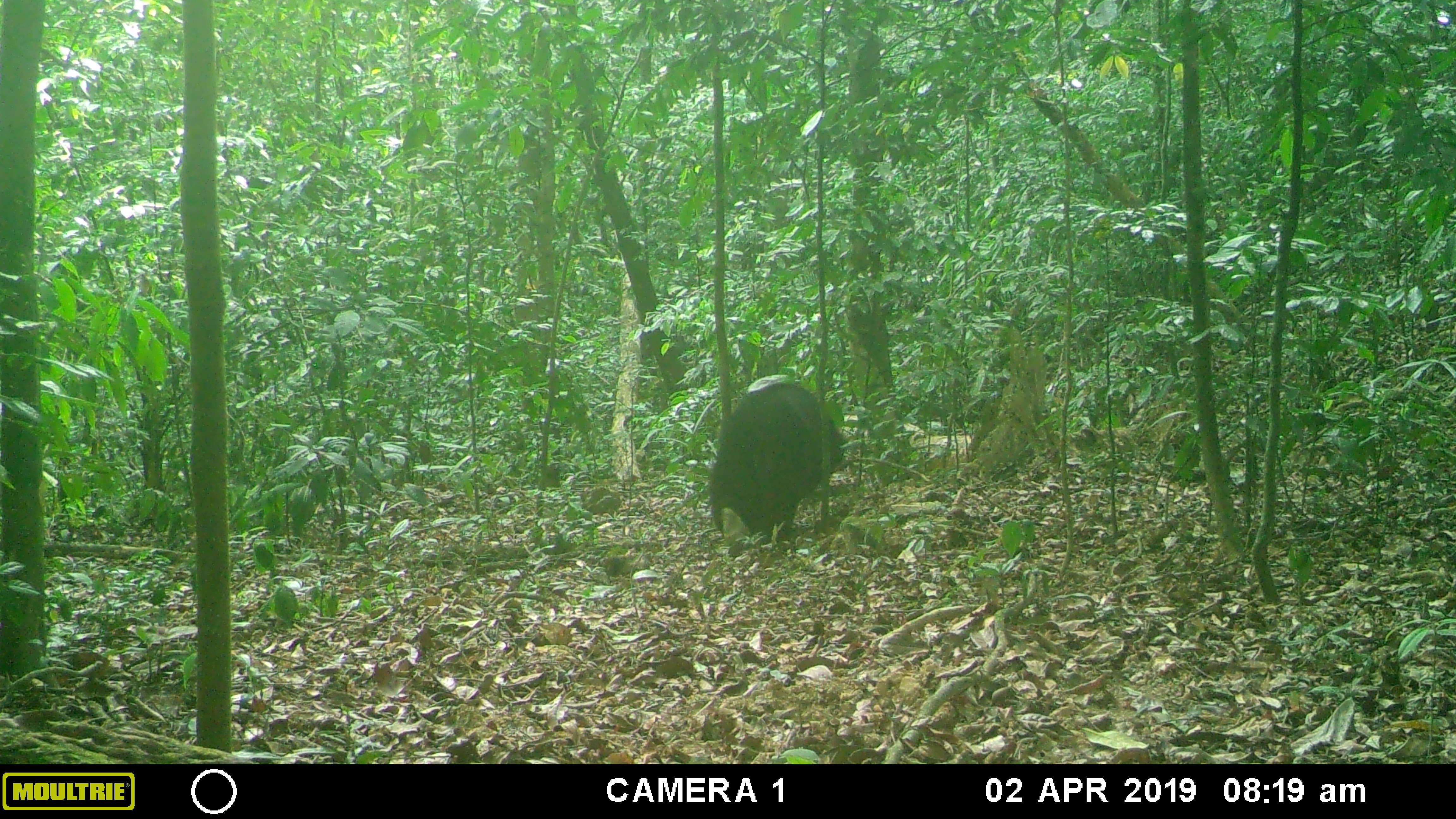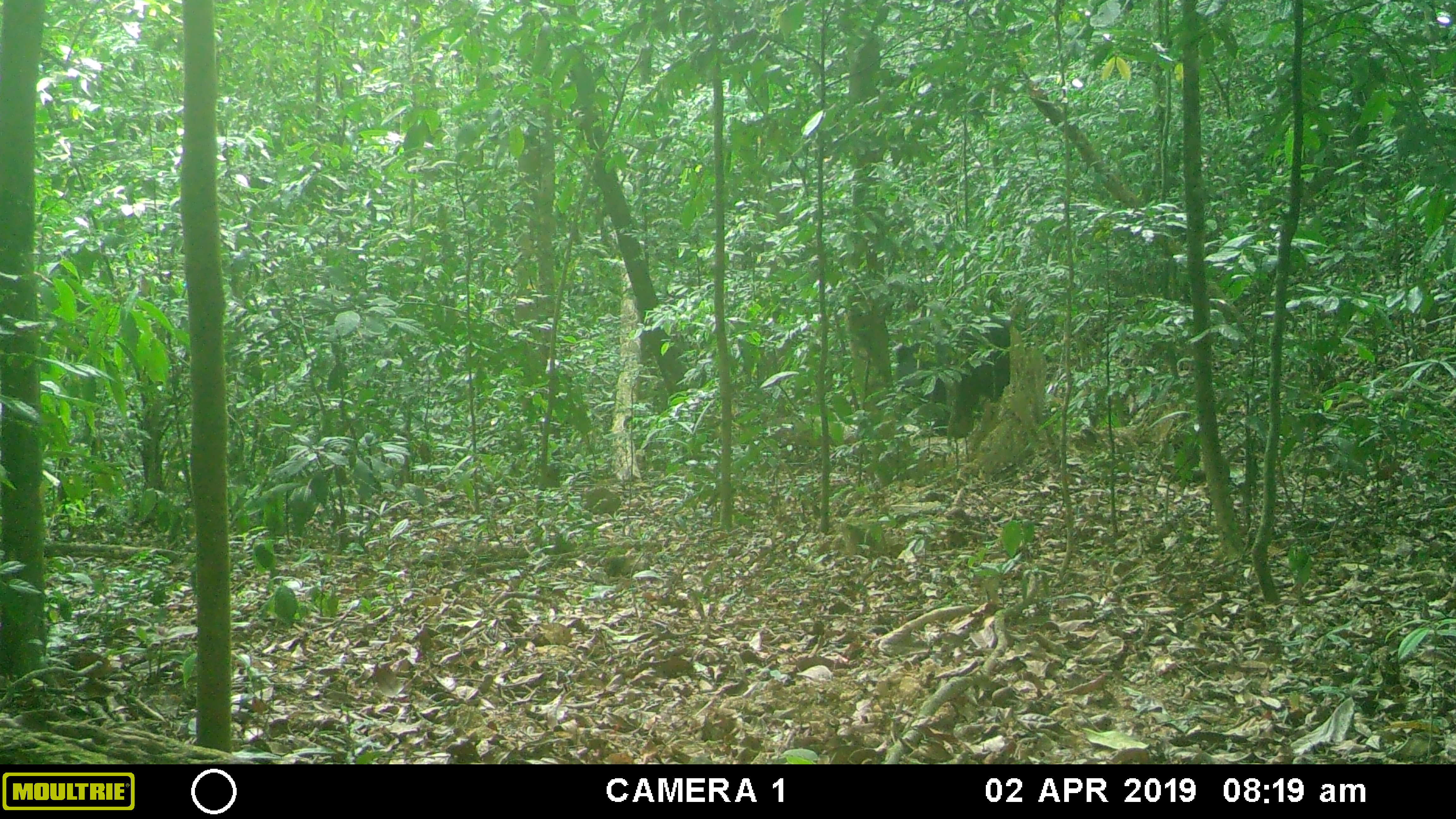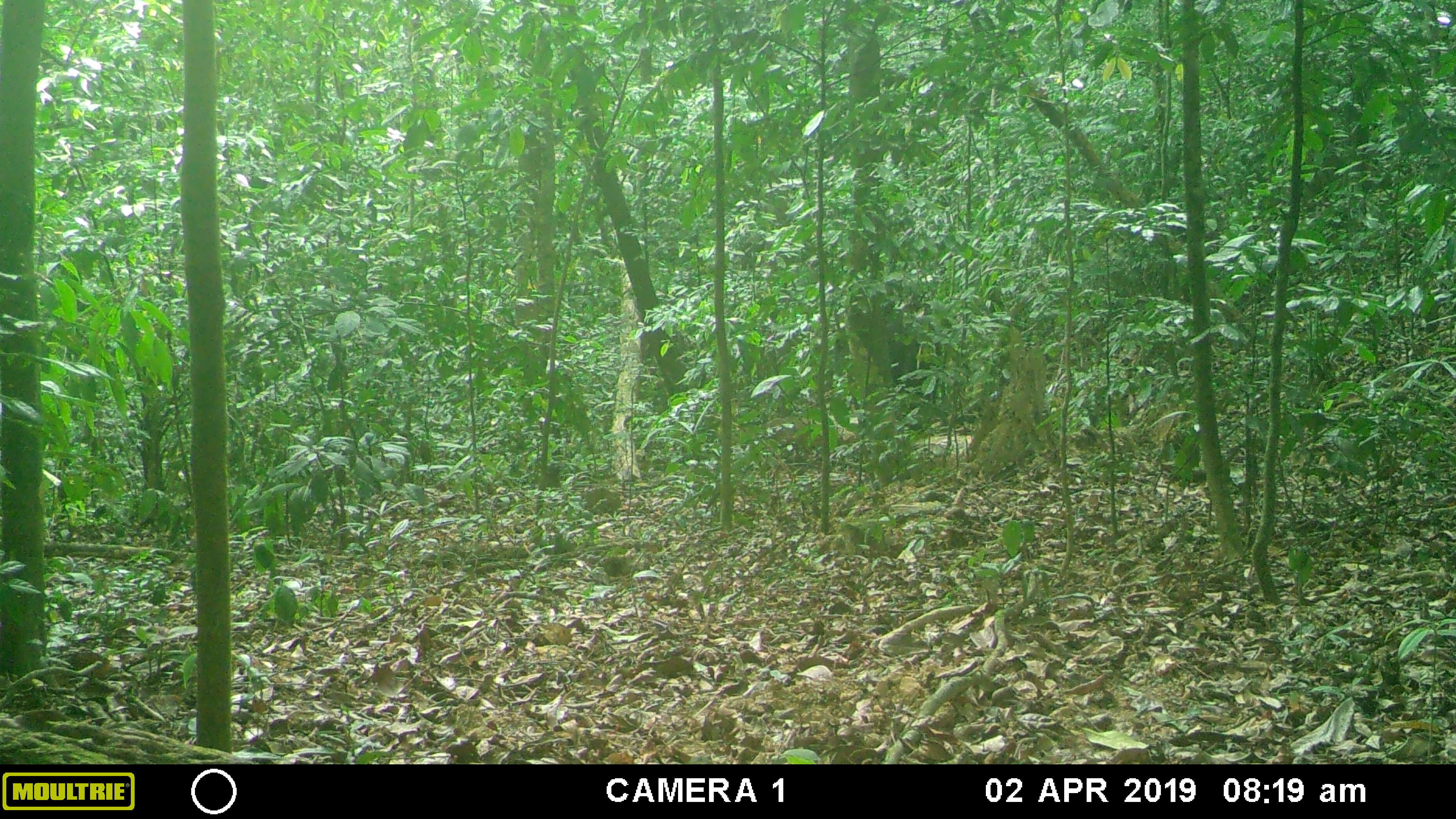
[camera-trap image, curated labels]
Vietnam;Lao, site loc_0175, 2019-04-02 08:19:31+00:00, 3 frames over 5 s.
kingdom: Animalia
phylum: Chordata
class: Mammalia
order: Carnivora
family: Ursidae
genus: Ursus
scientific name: Ursus thibetanus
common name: asian black bear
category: asiatic black bear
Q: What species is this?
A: Asiatic black bear (asian black bear) (Ursus thibetanus).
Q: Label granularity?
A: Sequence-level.